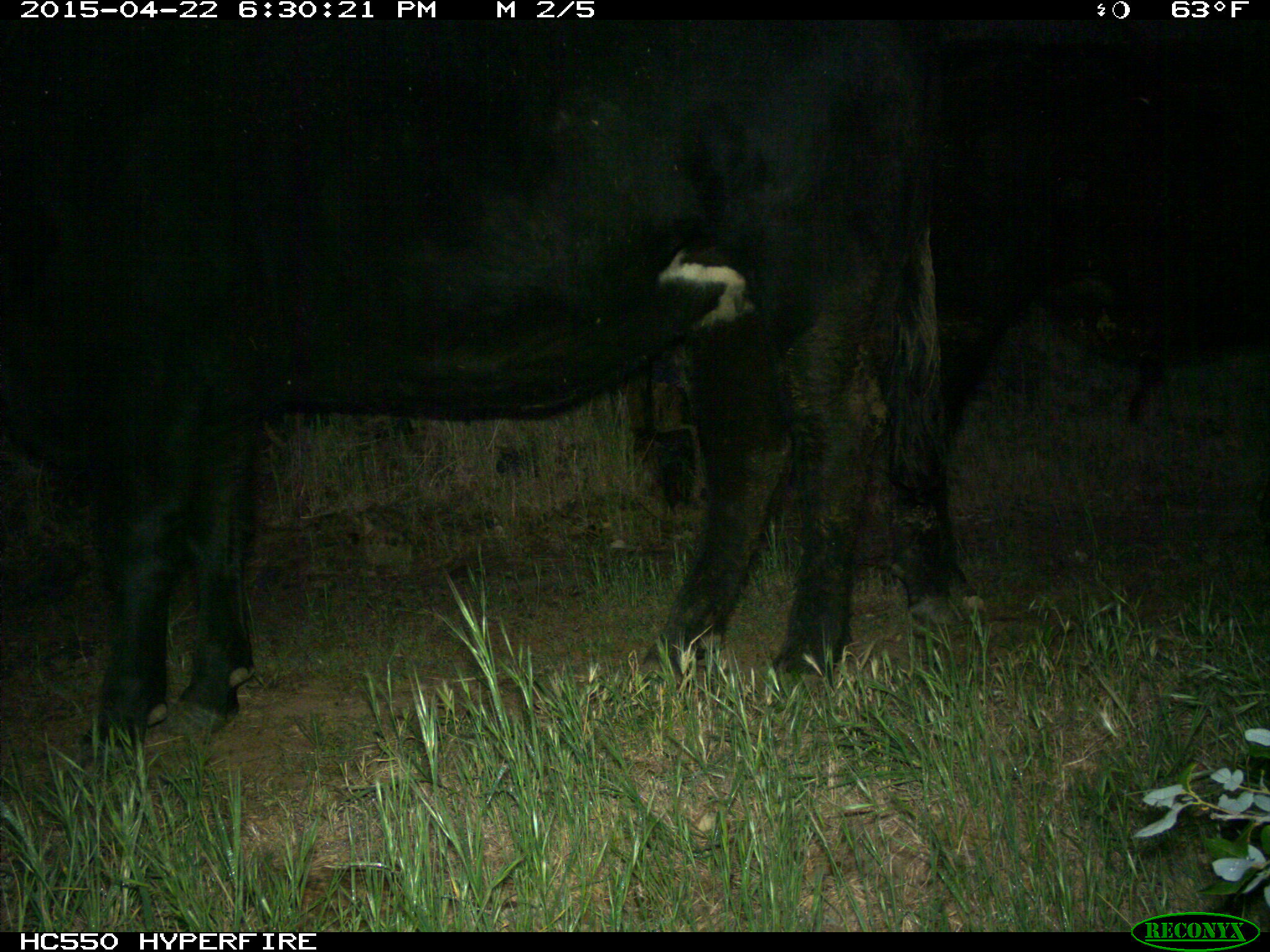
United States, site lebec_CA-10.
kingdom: Animalia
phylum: Chordata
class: Mammalia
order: Artiodactyla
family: Bovidae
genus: Bos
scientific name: Bos taurus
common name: domestic cow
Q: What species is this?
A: Bos taurus (domestic cow).